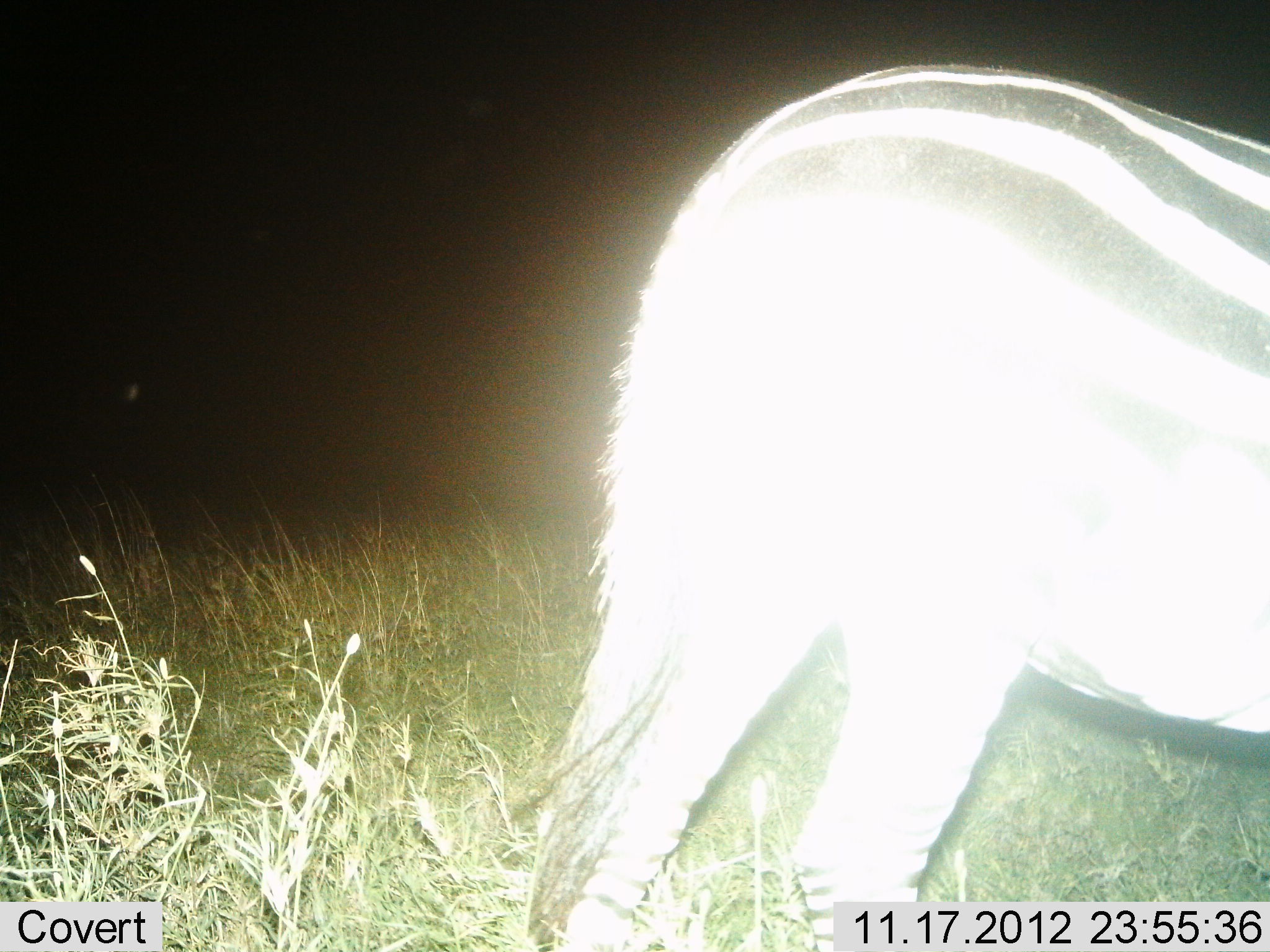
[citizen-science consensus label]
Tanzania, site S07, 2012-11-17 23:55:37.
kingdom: Animalia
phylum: Chordata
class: Mammalia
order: Perissodactyla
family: Equidae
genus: Equus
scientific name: Equus quagga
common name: plains zebra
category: zebra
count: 1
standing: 90%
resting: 0%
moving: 10%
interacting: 0%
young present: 0%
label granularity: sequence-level